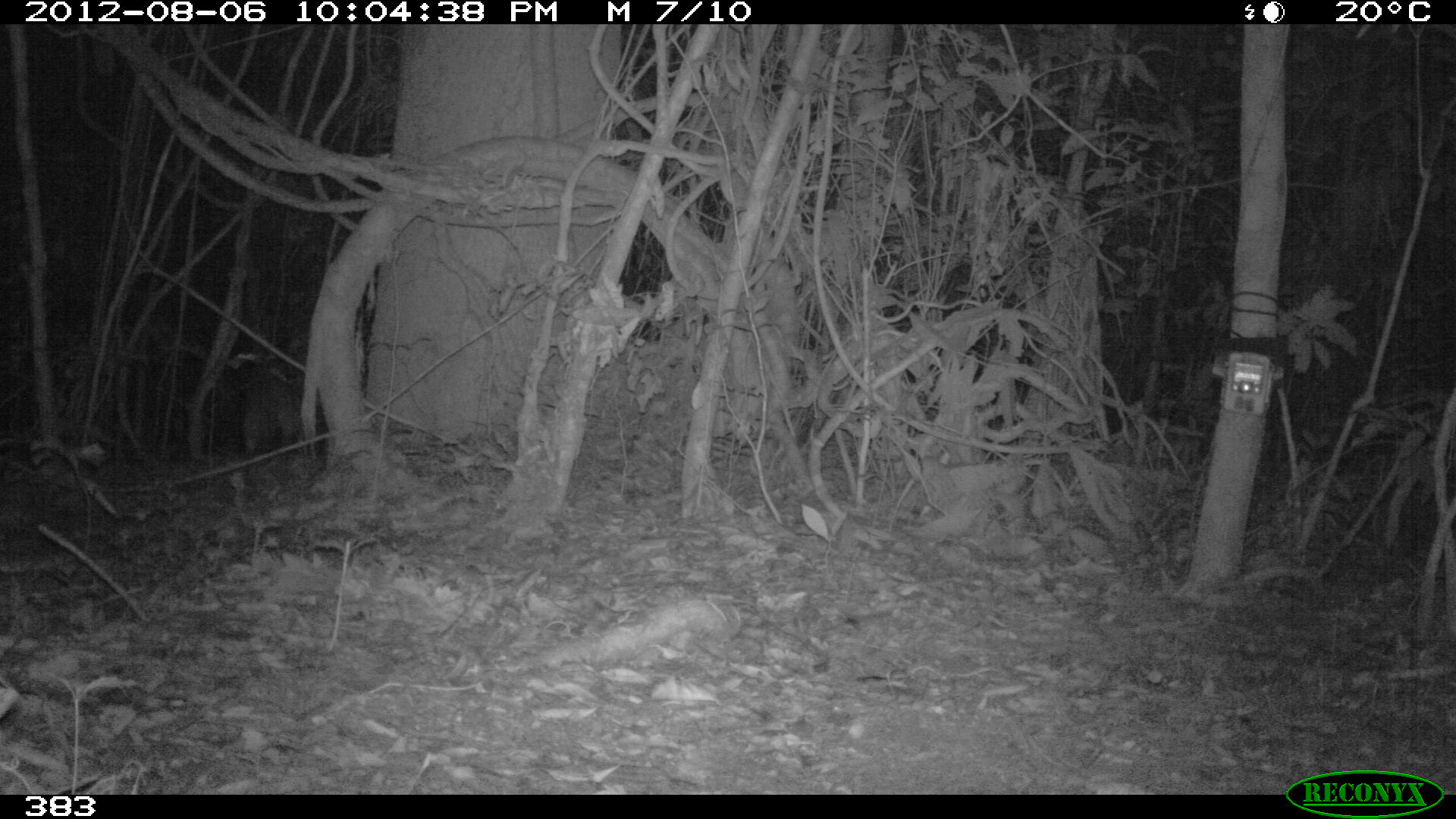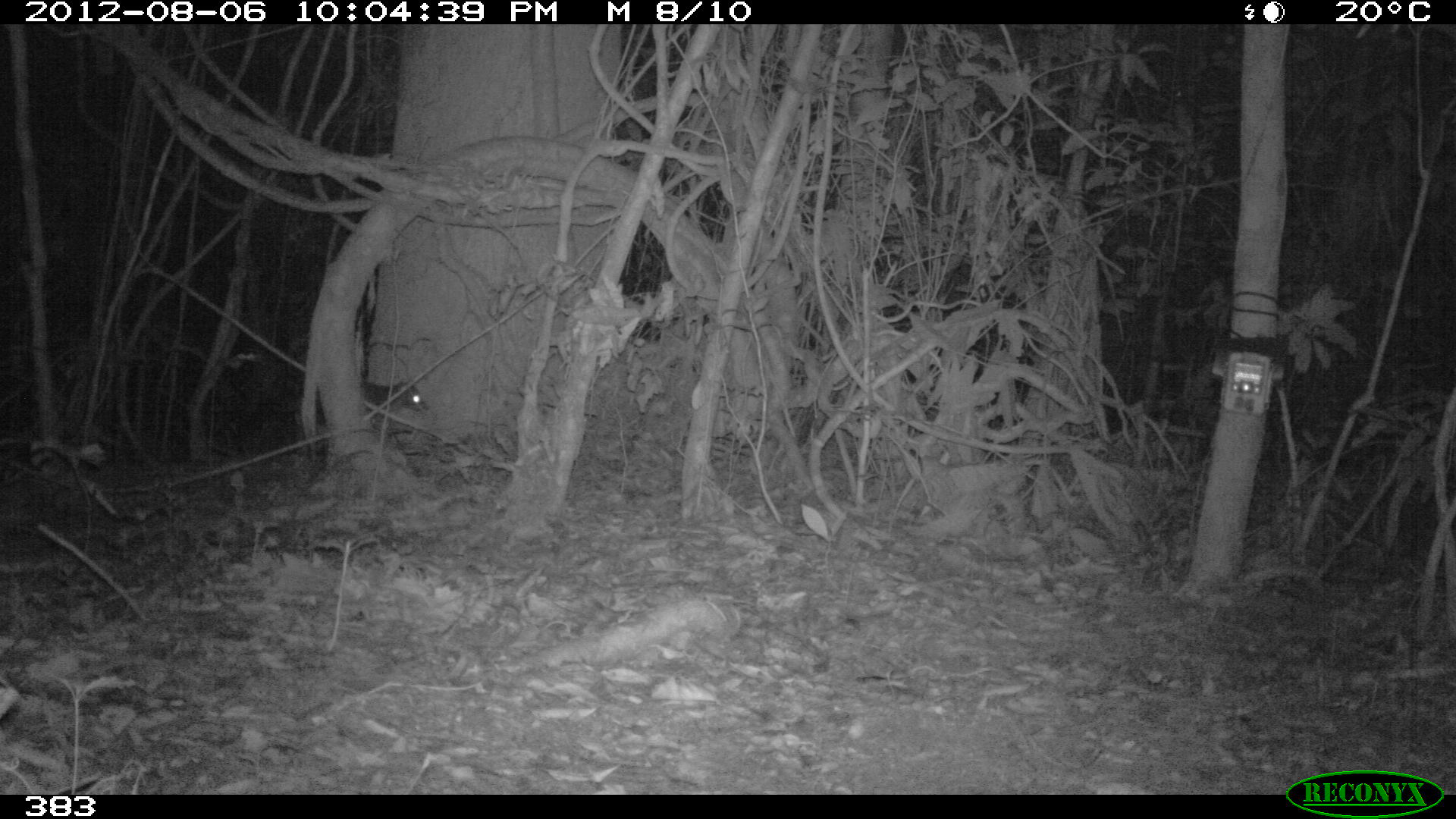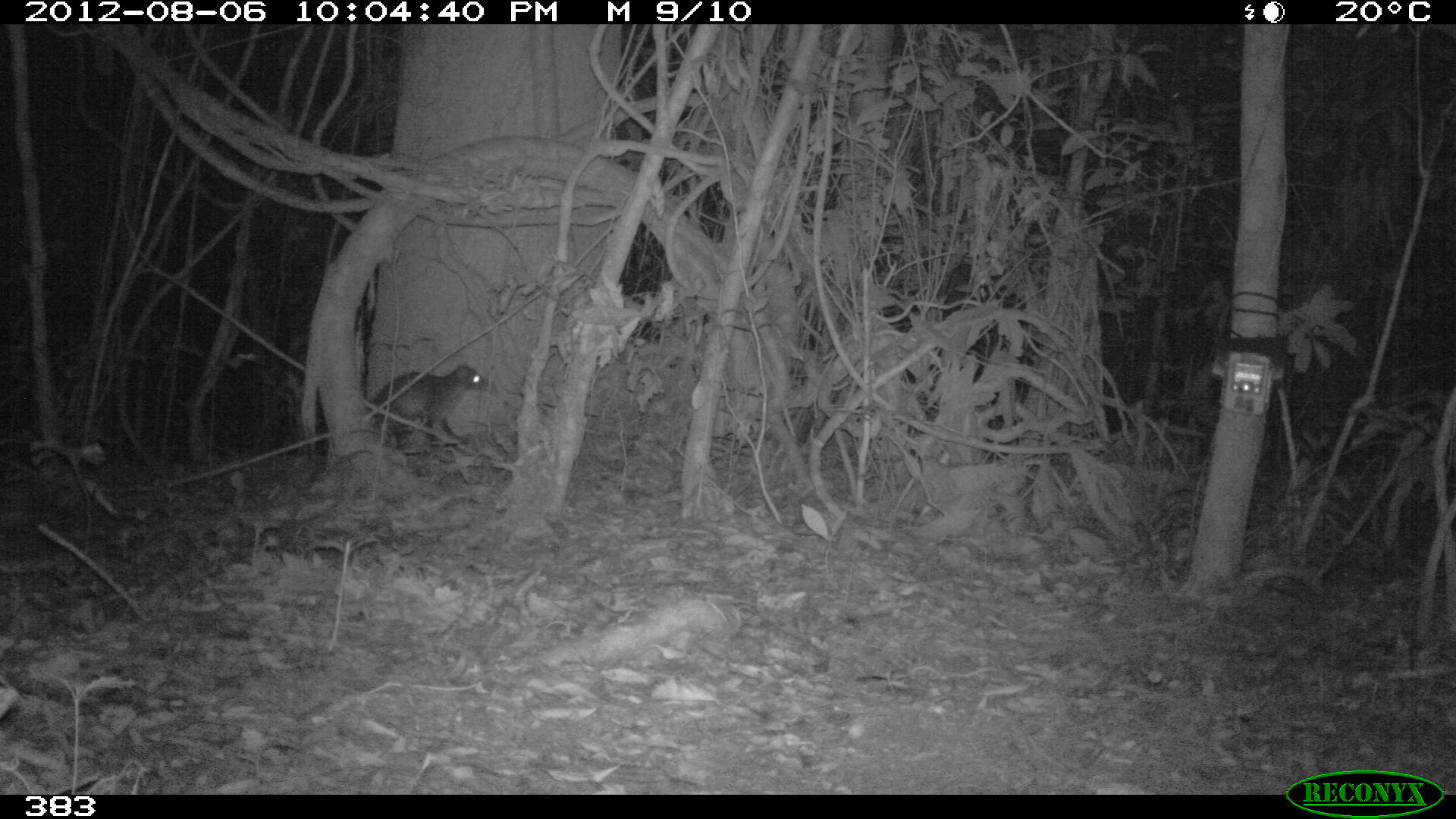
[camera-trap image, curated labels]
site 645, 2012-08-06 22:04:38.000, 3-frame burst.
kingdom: Animalia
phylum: Chordata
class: Mammalia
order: Carnivora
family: Procyonidae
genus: Nasua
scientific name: Nasua nasua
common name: south american coati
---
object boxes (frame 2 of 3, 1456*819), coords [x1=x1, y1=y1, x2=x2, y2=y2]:
nasua nasua: [x1=360, y1=382, x2=431, y2=428]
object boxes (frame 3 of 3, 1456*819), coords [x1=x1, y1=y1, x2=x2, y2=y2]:
nasua nasua: [x1=372, y1=363, x2=488, y2=446]